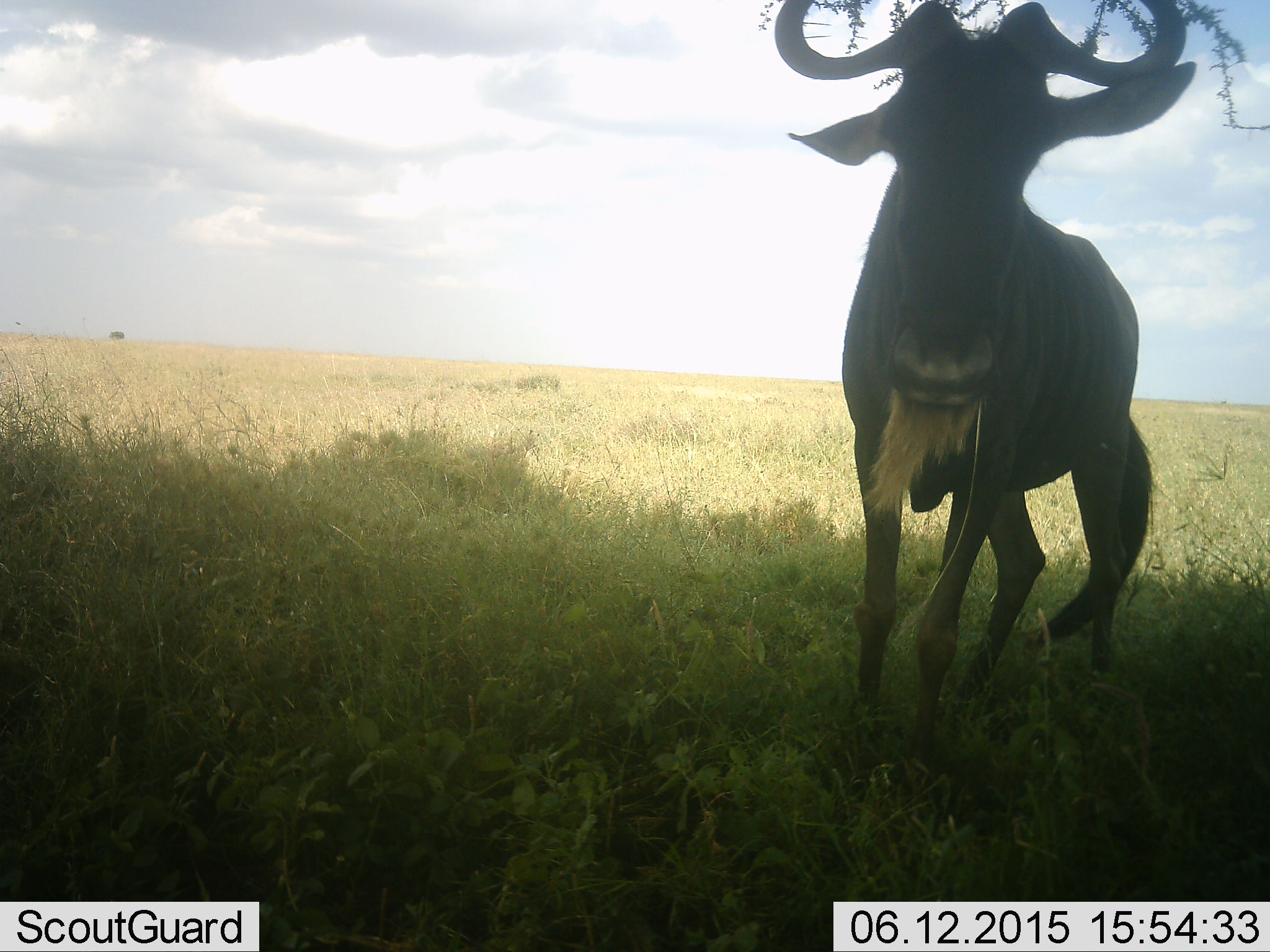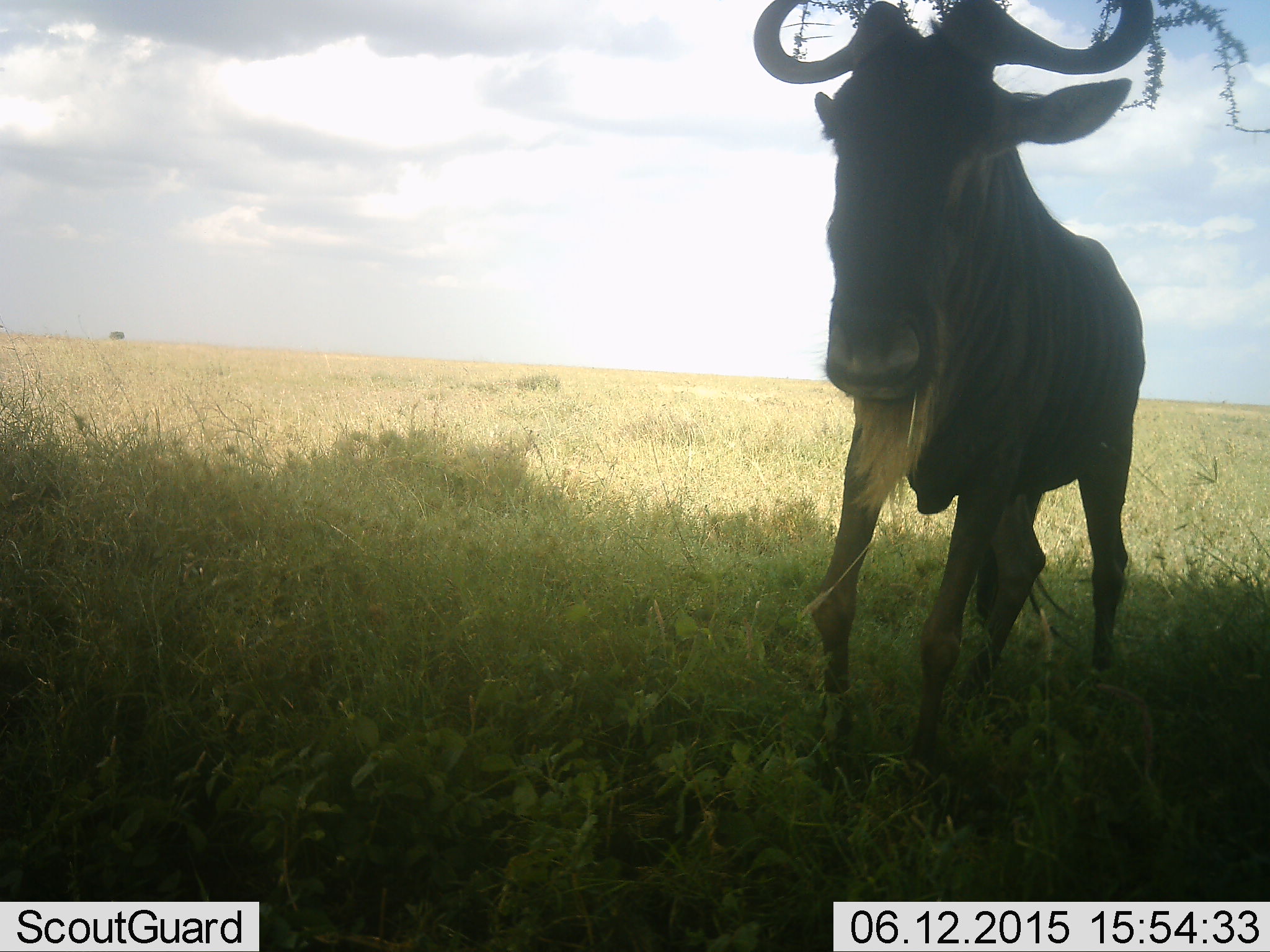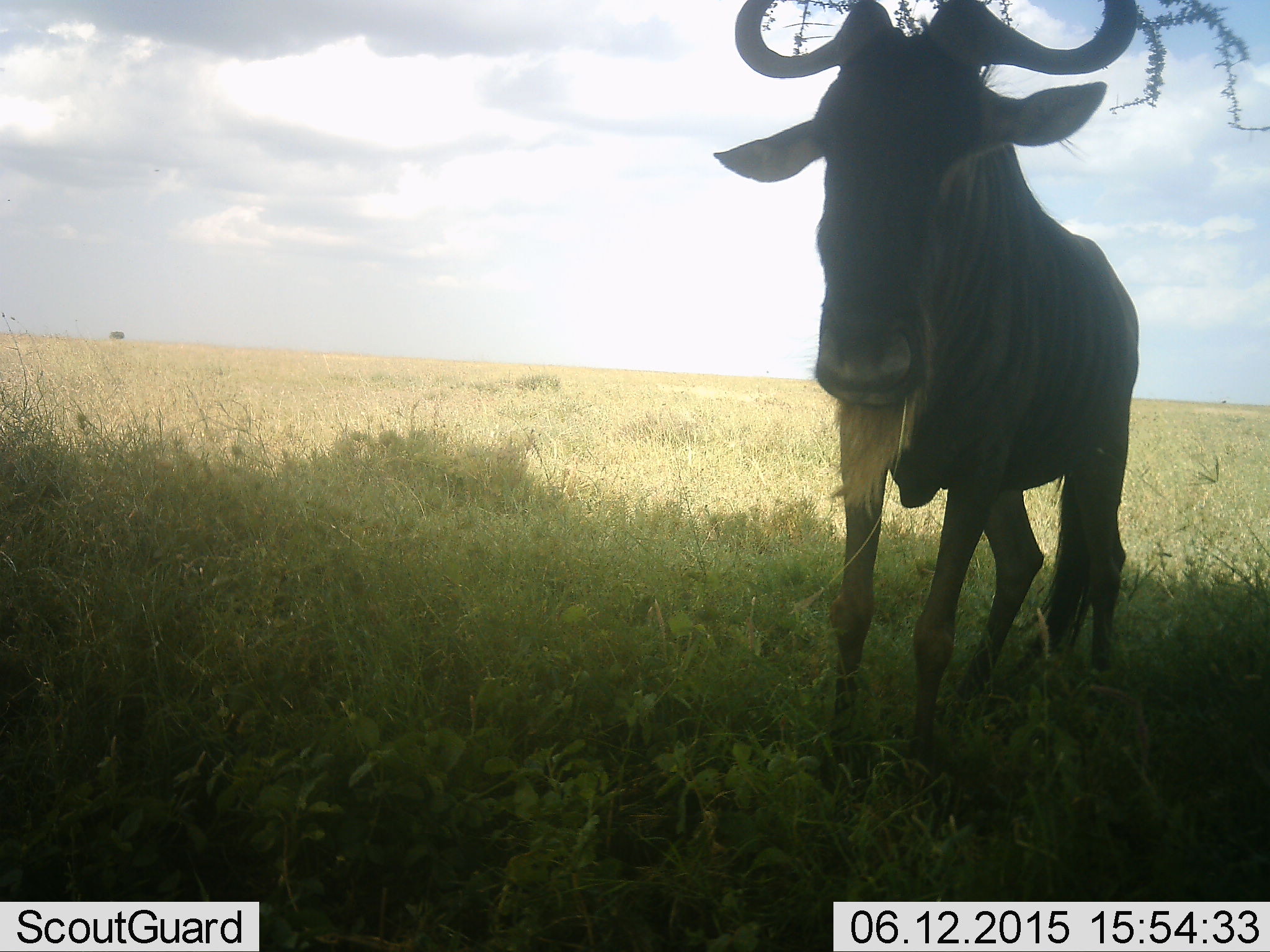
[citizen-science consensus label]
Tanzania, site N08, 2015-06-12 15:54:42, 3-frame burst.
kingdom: Animalia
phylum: Chordata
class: Mammalia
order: Artiodactyla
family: Bovidae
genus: Connochaetes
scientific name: Connochaetes taurinus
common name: blue wildebeest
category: wildebeest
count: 1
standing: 50%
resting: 0%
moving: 40%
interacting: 10%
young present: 0%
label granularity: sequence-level